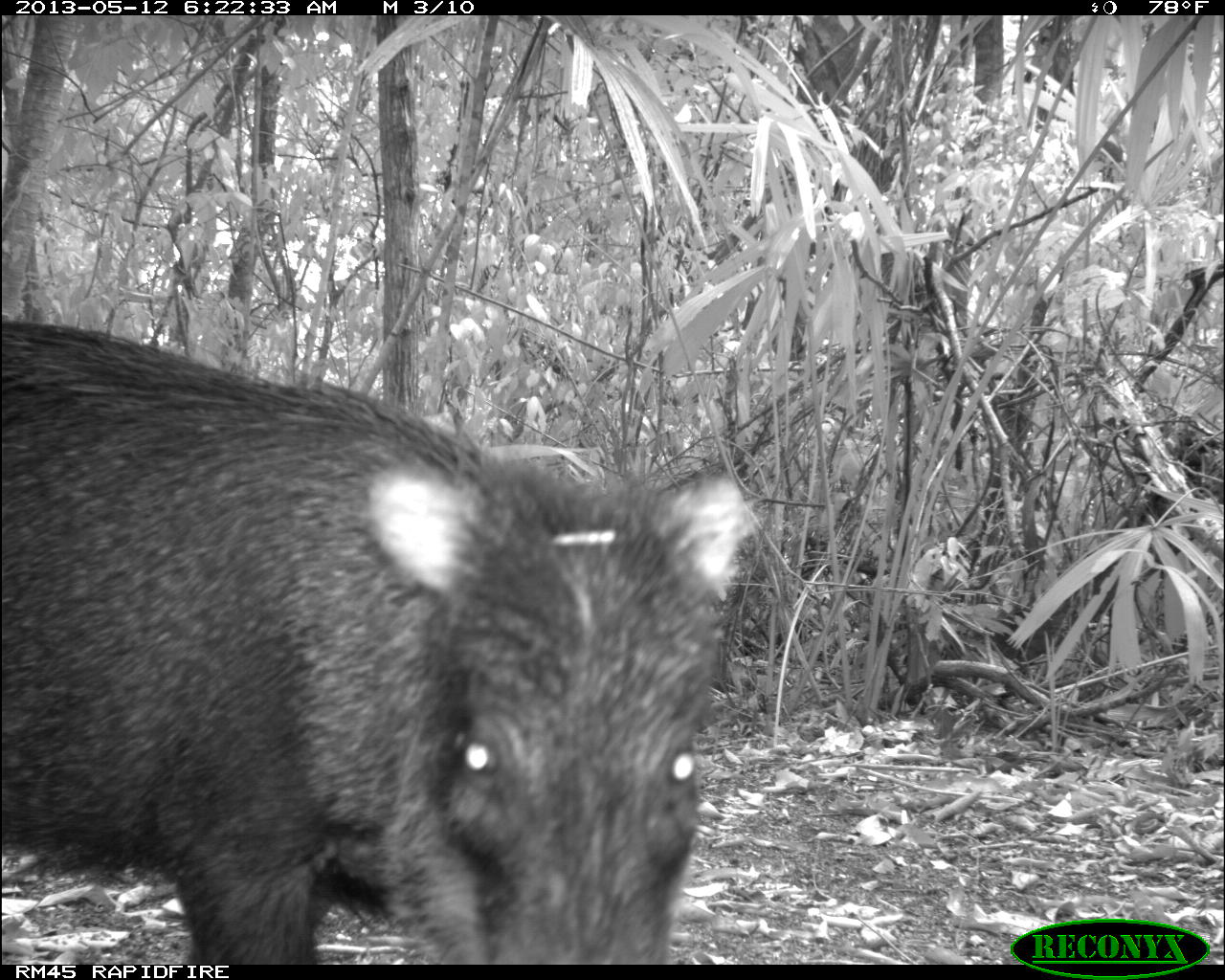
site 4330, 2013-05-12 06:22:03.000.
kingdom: Animalia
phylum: Chordata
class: Mammalia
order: Artiodactyla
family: Tayassuidae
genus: Tayassu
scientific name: Tayassu pecari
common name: white-lipped peccary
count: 5